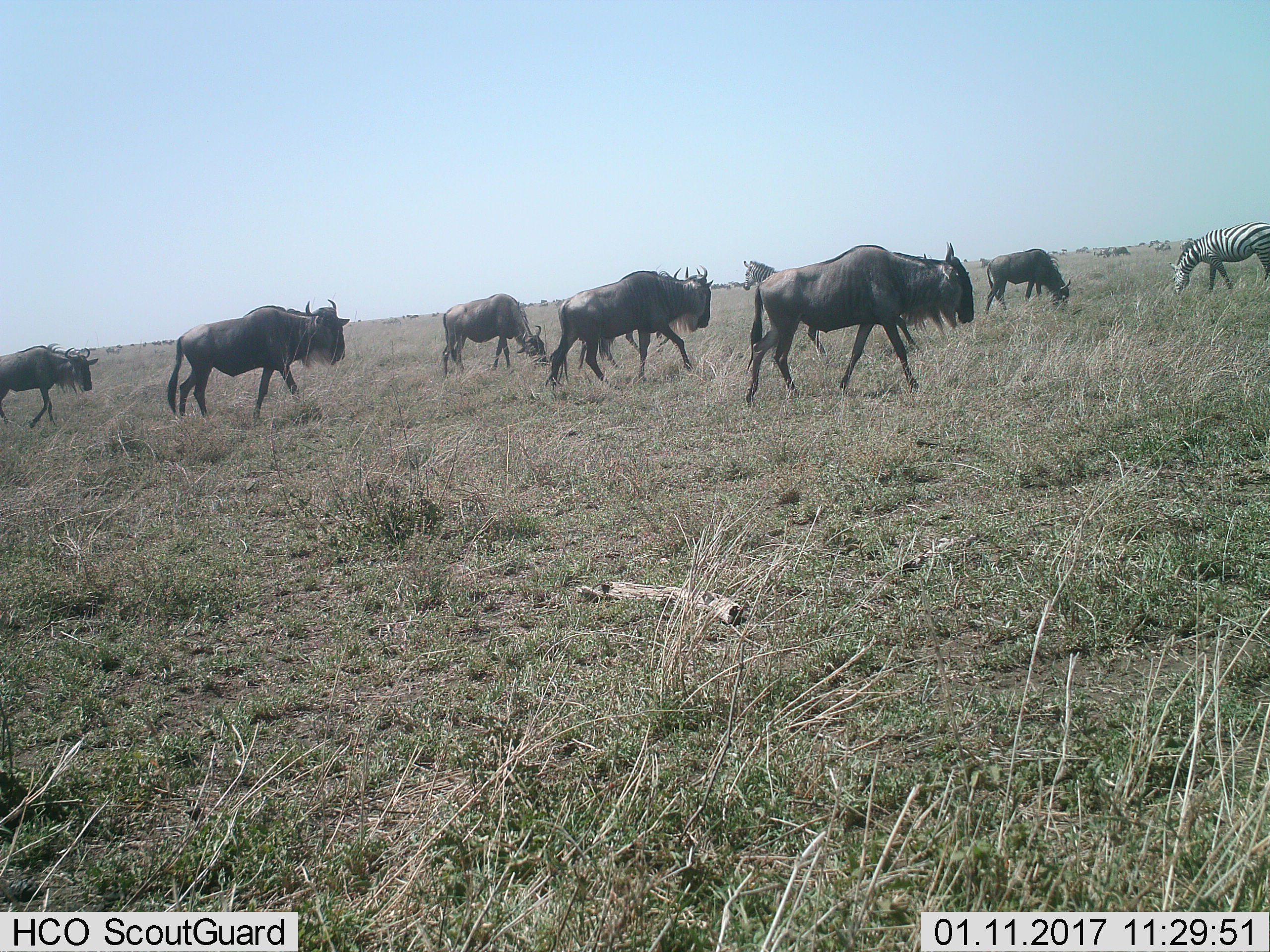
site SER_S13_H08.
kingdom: Animalia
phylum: Chordata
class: Mammalia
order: Artiodactyla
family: Bovidae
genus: Connochaetes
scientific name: Connochaetes taurinus taurinus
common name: blue wildebeest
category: wildebeestblue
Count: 6.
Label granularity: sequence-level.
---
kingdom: Animalia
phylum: Chordata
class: Mammalia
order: Perissodactyla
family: Equidae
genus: Equus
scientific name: Equus quagga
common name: plains zebra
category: zebraplains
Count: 2.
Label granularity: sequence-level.